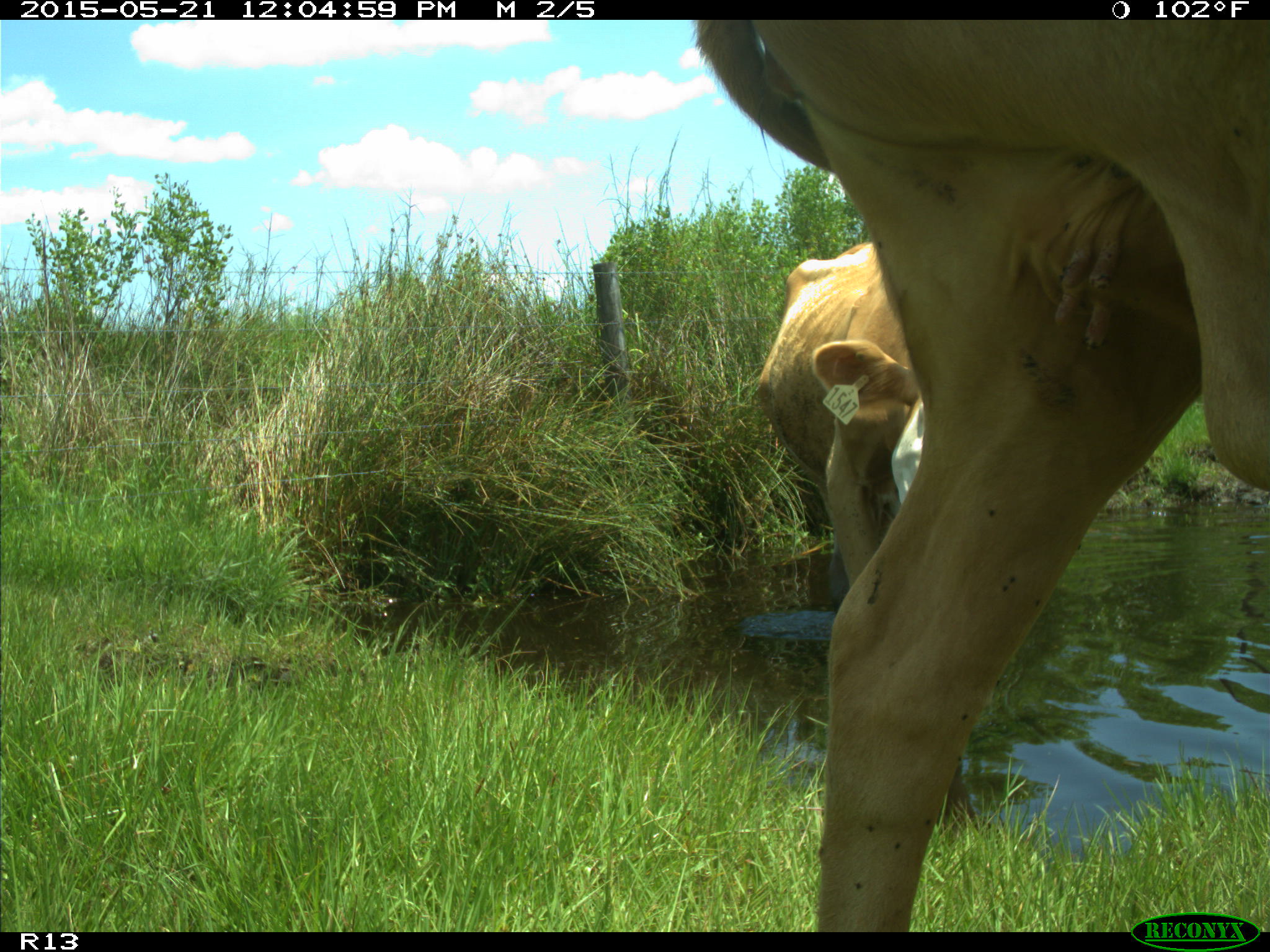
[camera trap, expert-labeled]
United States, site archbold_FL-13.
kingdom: Animalia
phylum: Chordata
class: Mammalia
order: Artiodactyla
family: Bovidae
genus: Bos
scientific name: Bos taurus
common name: domestic cow